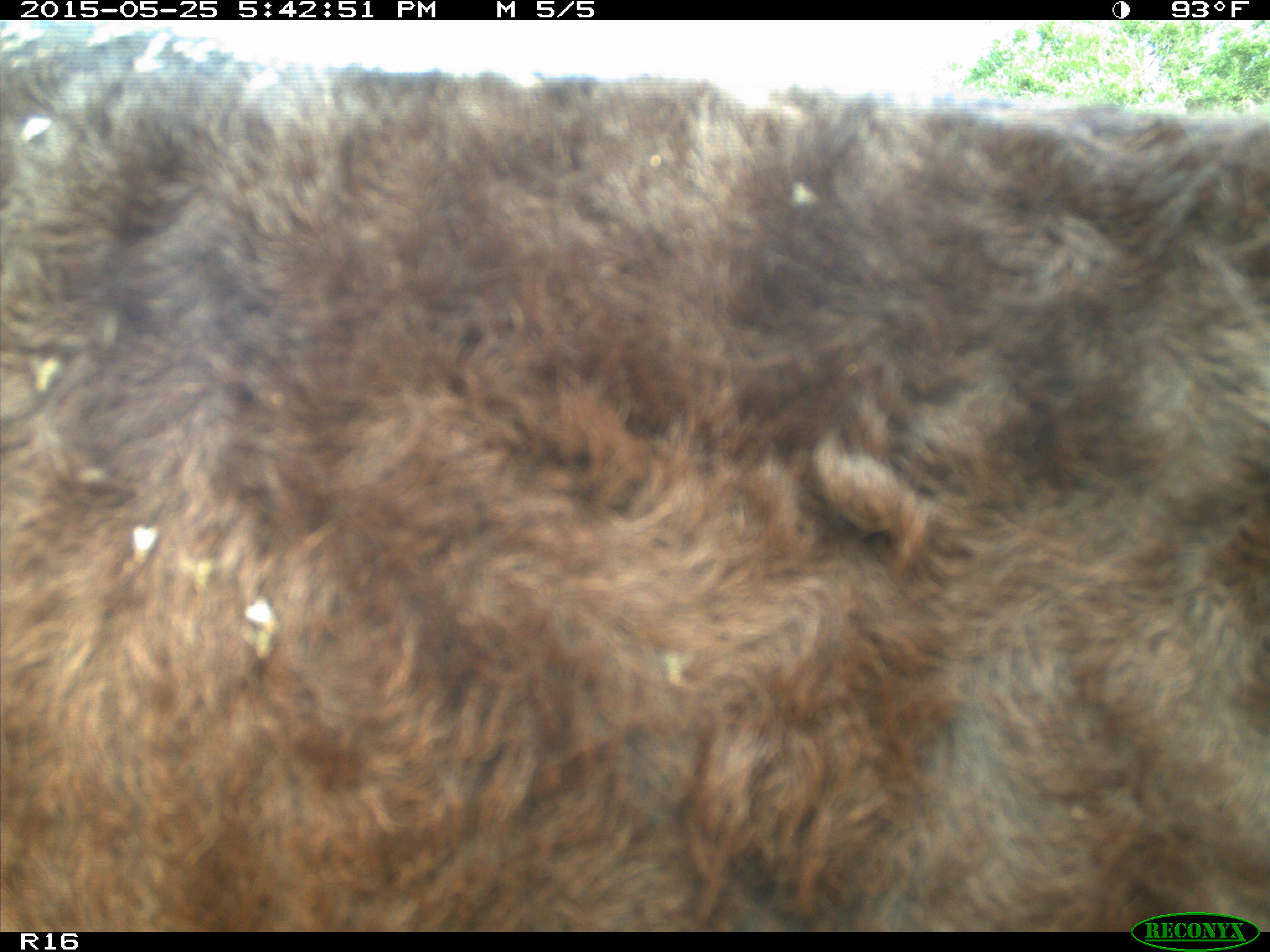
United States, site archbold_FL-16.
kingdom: Animalia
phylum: Chordata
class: Mammalia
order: Artiodactyla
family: Bovidae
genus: Bos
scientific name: Bos taurus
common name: domestic cow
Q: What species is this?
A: Bos taurus (domestic cow).